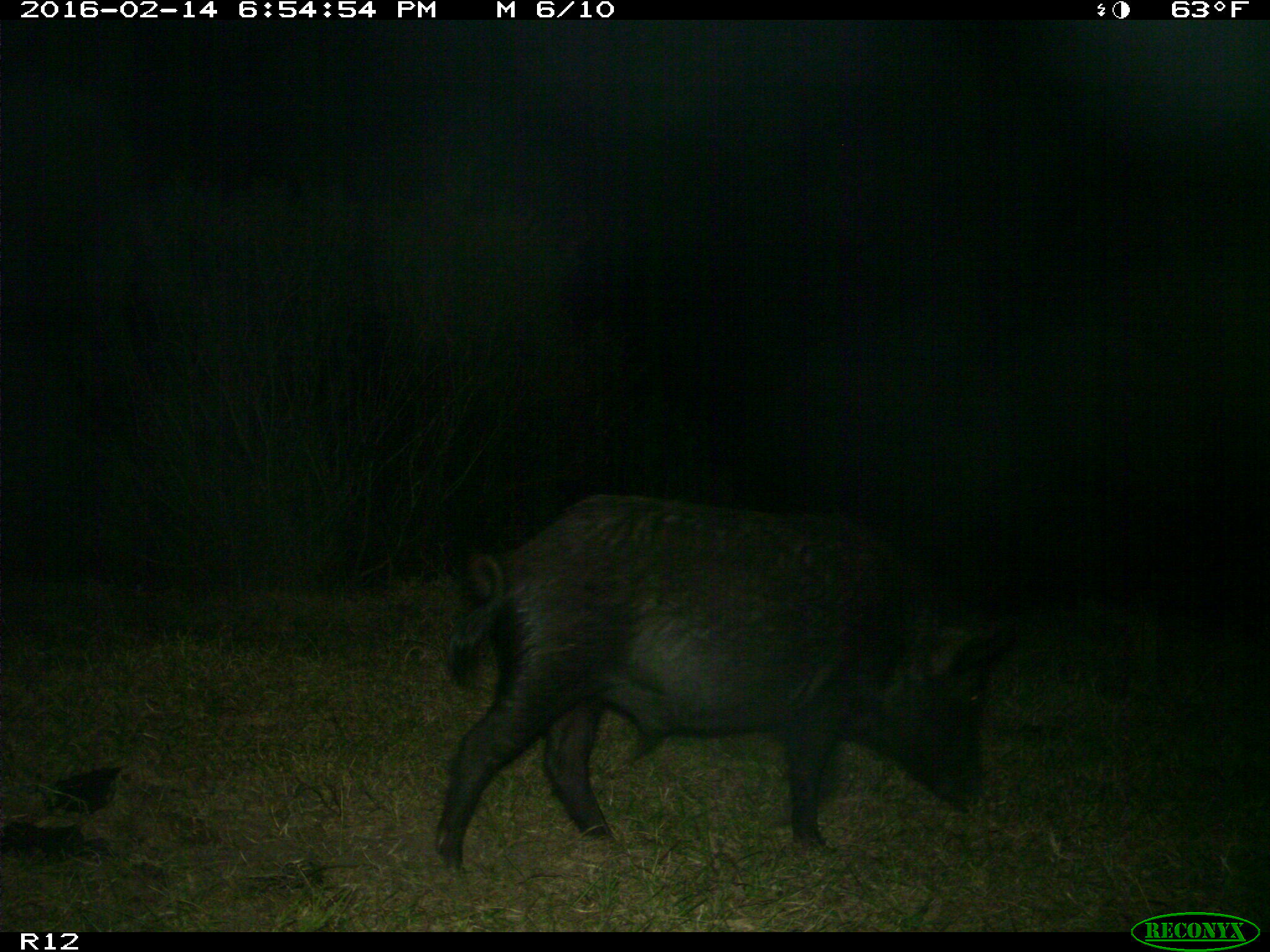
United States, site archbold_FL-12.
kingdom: Animalia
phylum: Chordata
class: Mammalia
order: Artiodactyla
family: Suidae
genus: Sus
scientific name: Sus scrofa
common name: wild boar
Sus scrofa (wild boar).